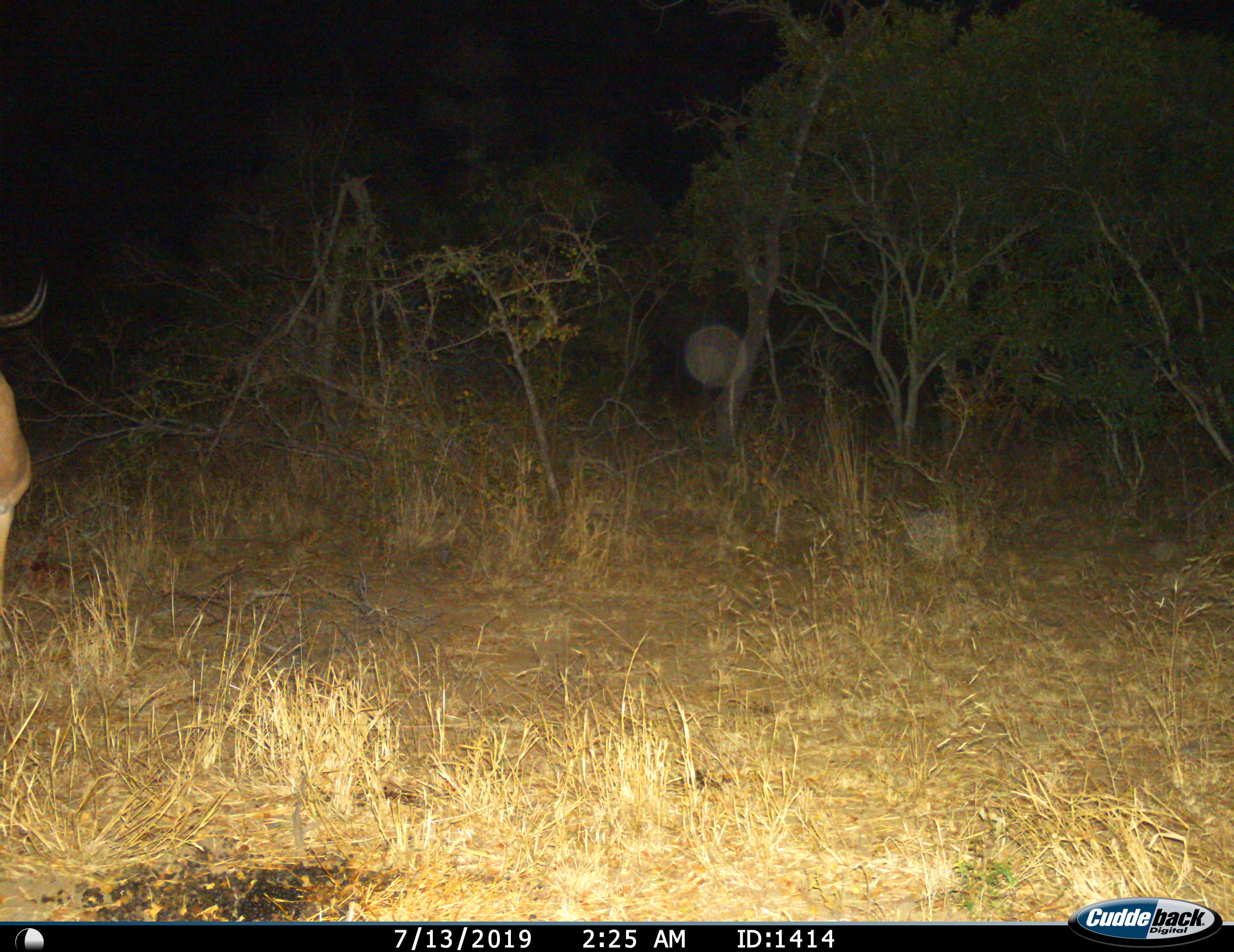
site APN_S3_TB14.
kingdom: Animalia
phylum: Chordata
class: Mammalia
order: Artiodactyla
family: Bovidae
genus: Aepyceros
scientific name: Aepyceros melampus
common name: impala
Impala (Aepyceros melampus), count 1. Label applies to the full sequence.